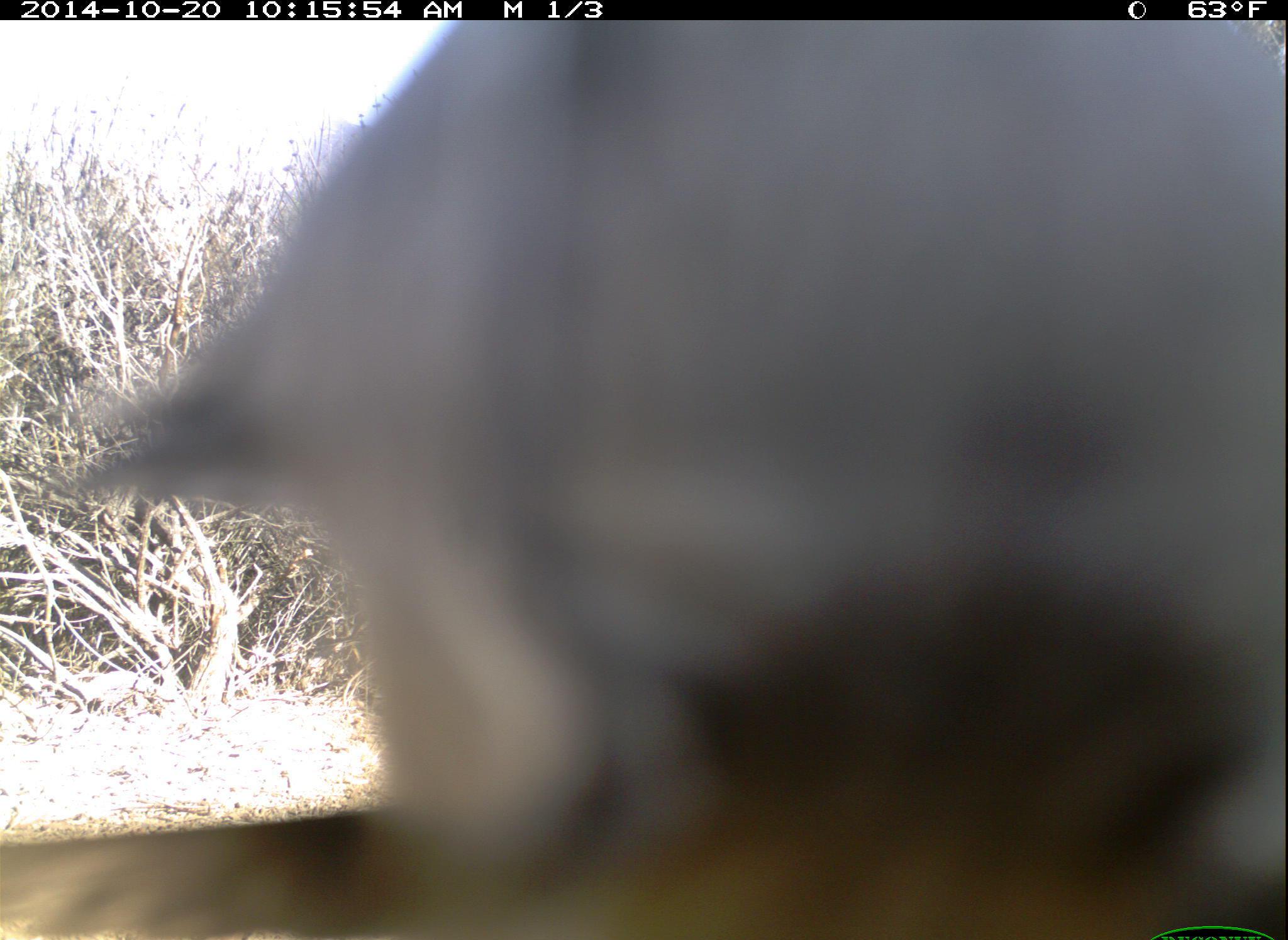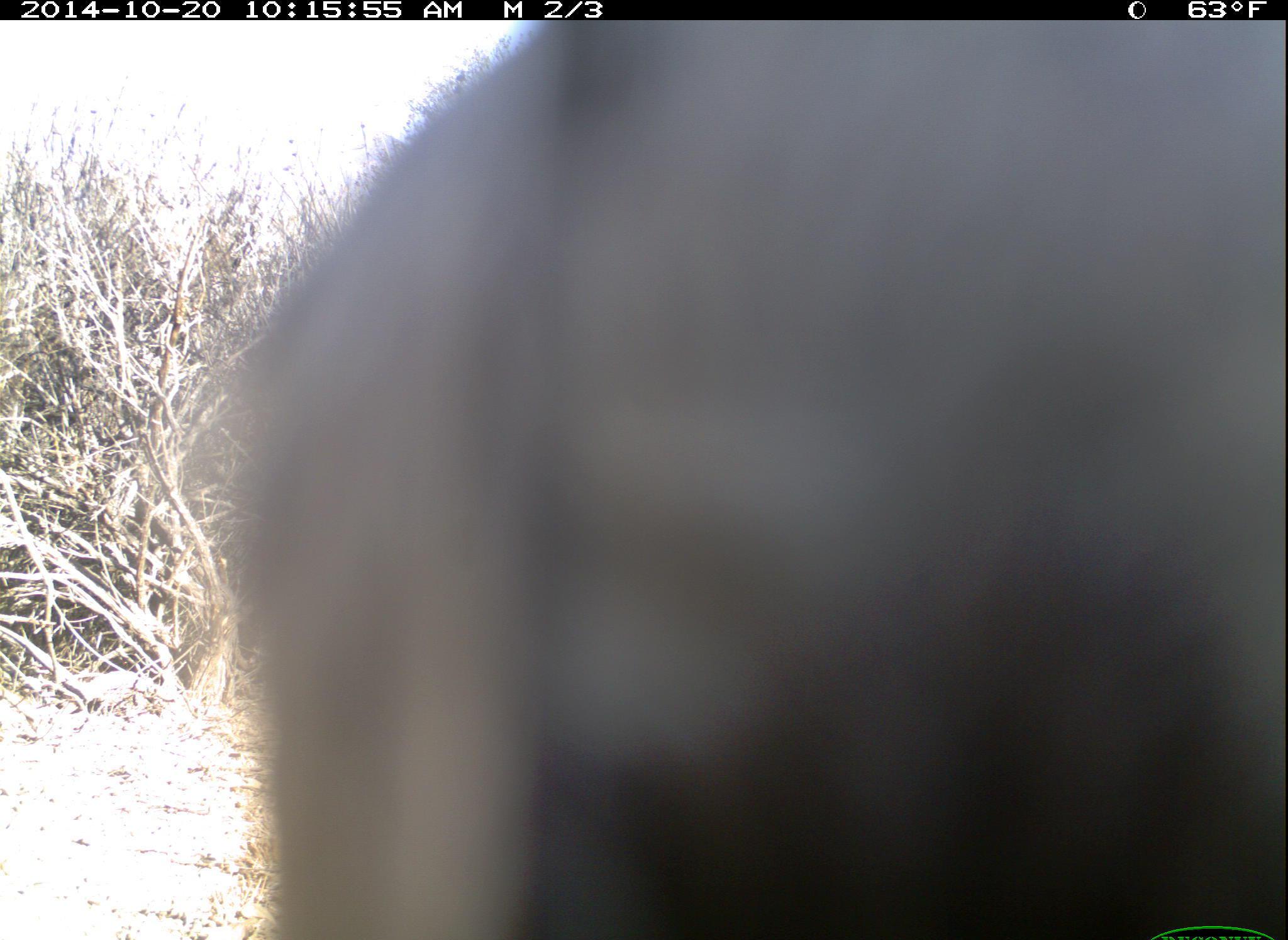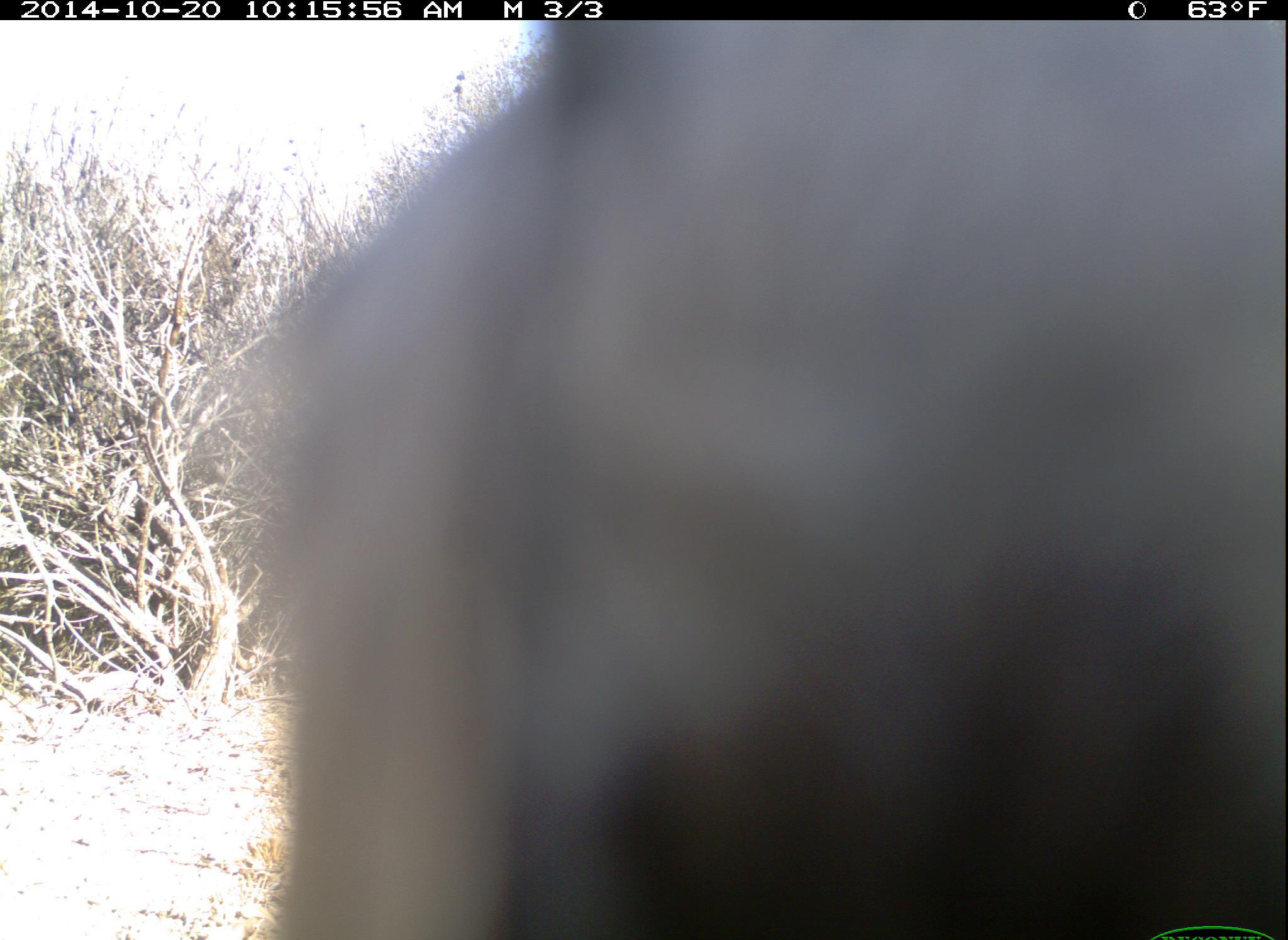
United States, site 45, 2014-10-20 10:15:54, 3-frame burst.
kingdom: Animalia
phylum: Chordata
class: Aves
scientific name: Aves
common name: bird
Bird (Aves).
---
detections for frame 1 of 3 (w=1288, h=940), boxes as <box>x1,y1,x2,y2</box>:
bird: <box>0,25,1287,936</box>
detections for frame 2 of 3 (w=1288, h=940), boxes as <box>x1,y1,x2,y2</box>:
bird: <box>172,18,1287,940</box>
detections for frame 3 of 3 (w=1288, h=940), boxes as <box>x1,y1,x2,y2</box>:
bird: <box>164,18,1286,938</box>